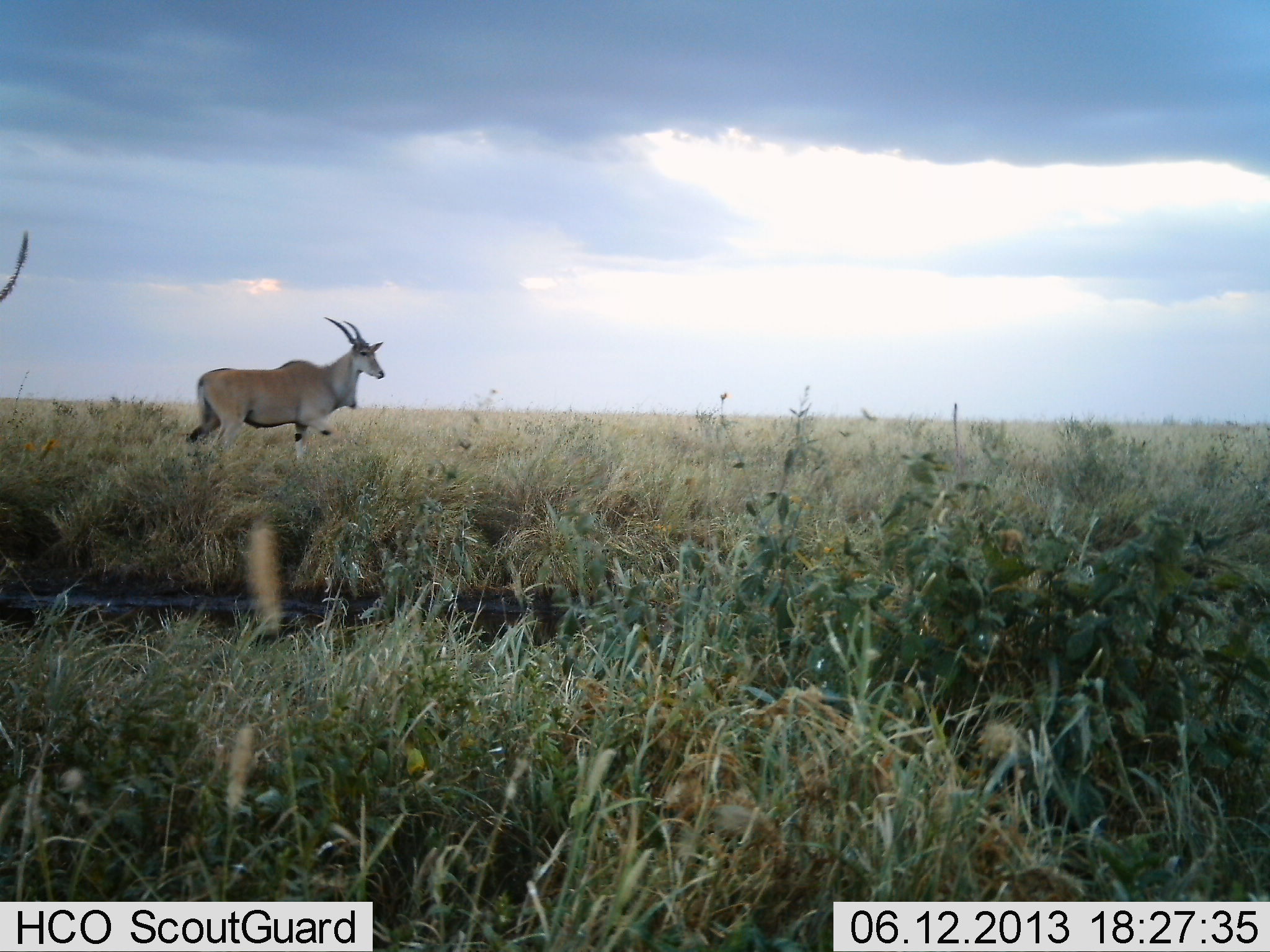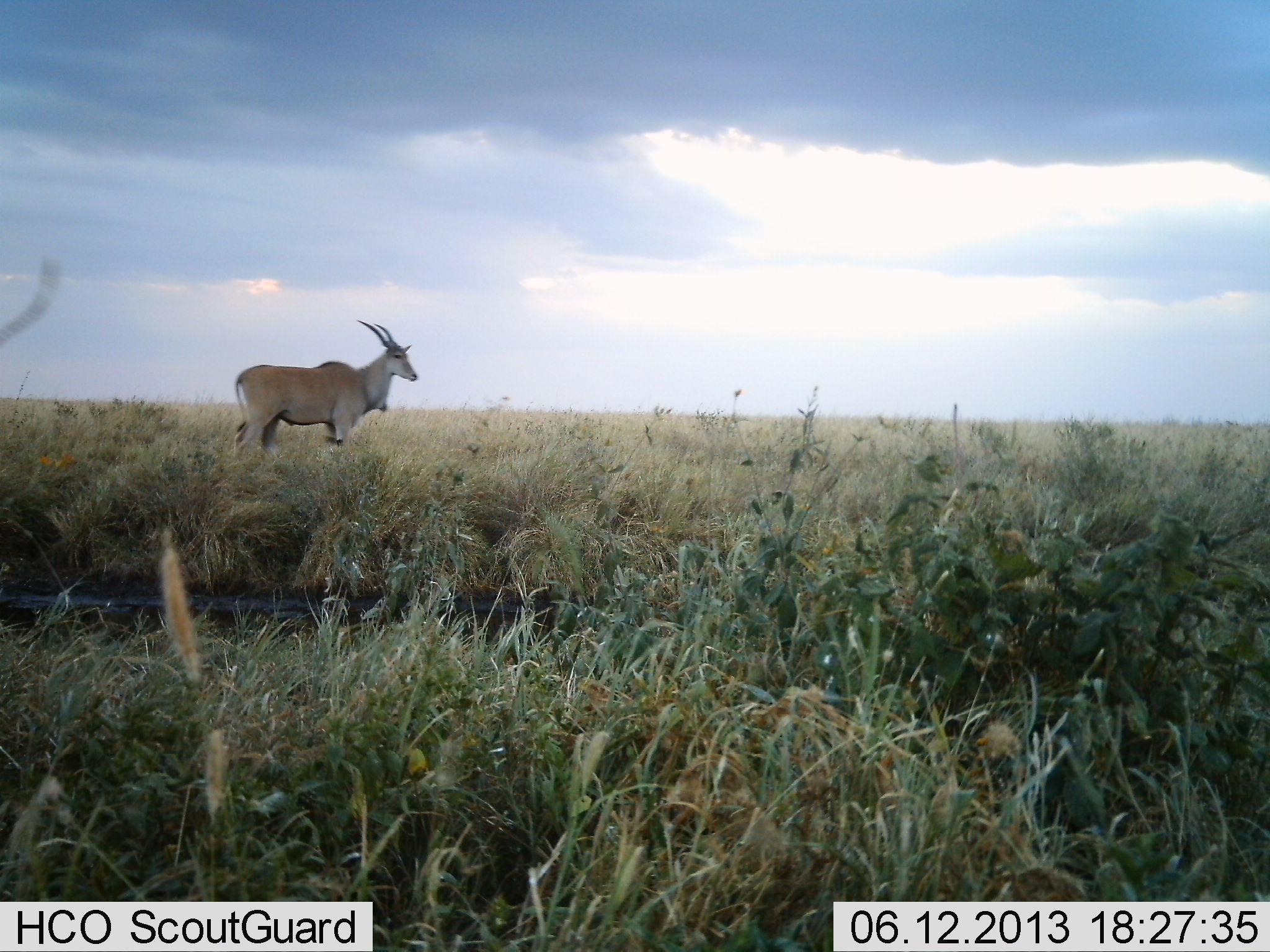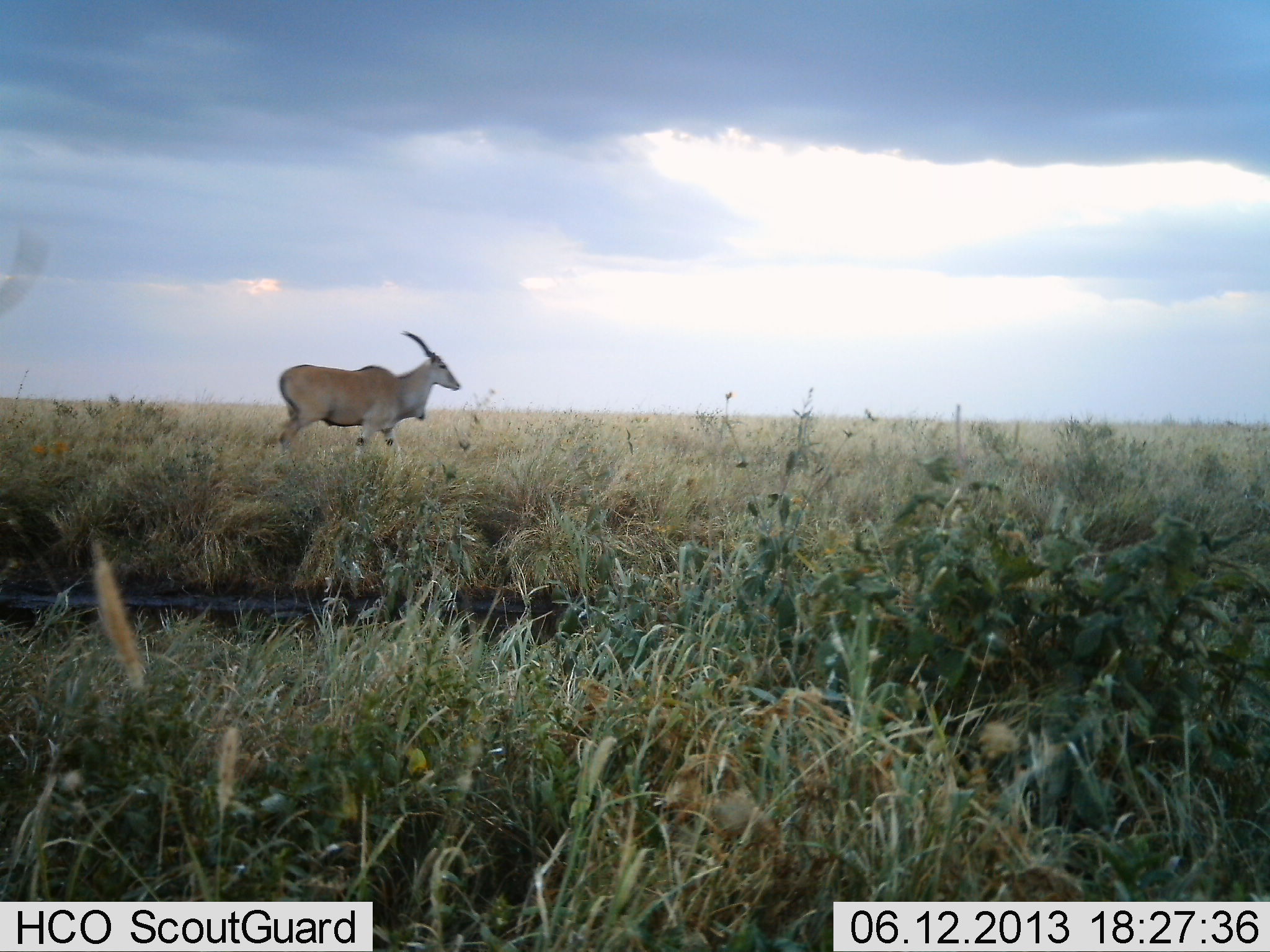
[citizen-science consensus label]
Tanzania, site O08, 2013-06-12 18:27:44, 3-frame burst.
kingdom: Animalia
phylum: Chordata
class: Mammalia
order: Artiodactyla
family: Bovidae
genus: Tragelaphus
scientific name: Tragelaphus oryx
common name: eland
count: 1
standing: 20%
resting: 0%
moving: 80%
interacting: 0%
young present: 0%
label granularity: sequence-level